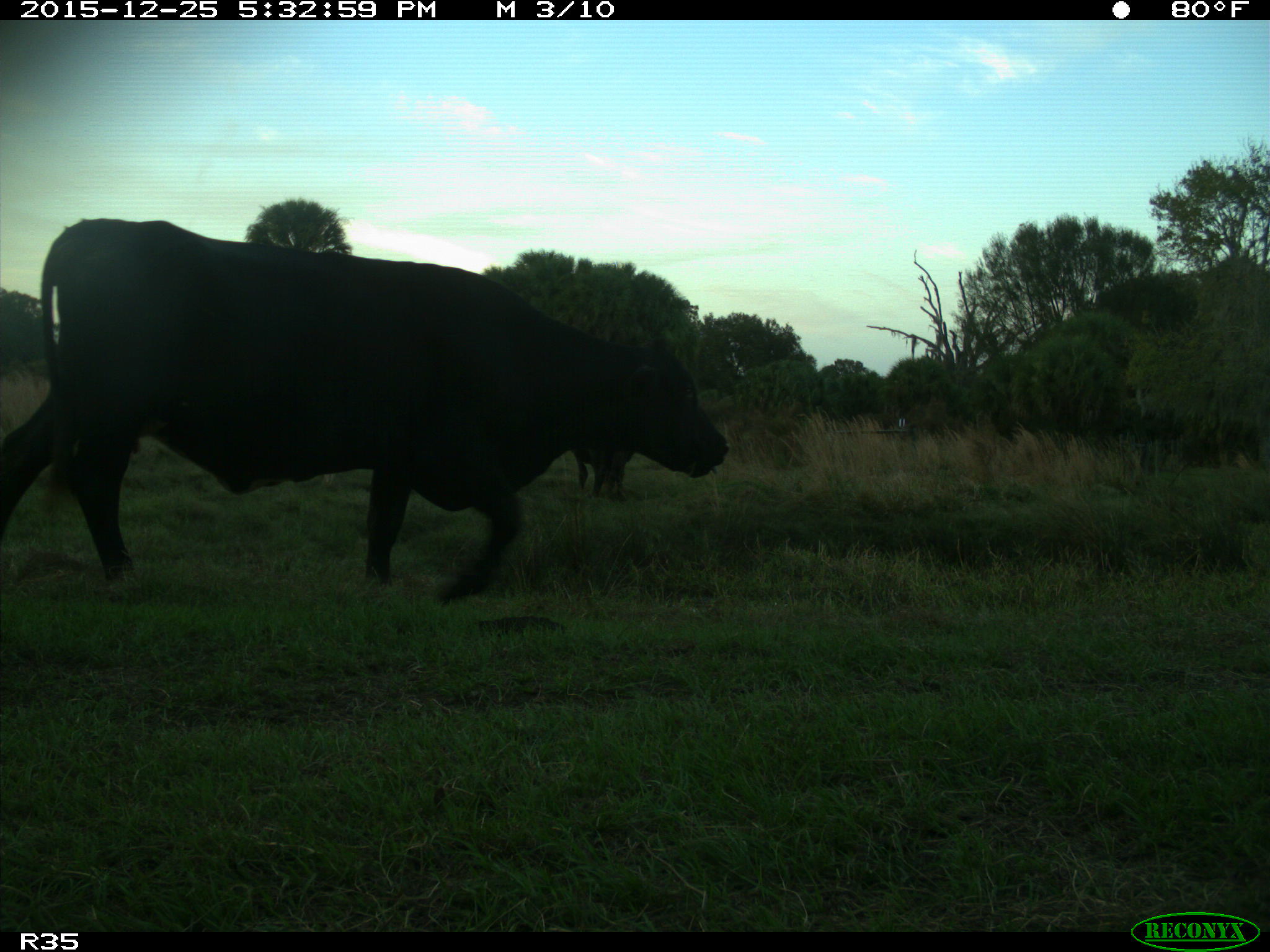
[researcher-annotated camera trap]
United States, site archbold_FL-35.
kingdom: Animalia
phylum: Chordata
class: Mammalia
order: Artiodactyla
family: Bovidae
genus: Bos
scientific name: Bos taurus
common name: domestic cow